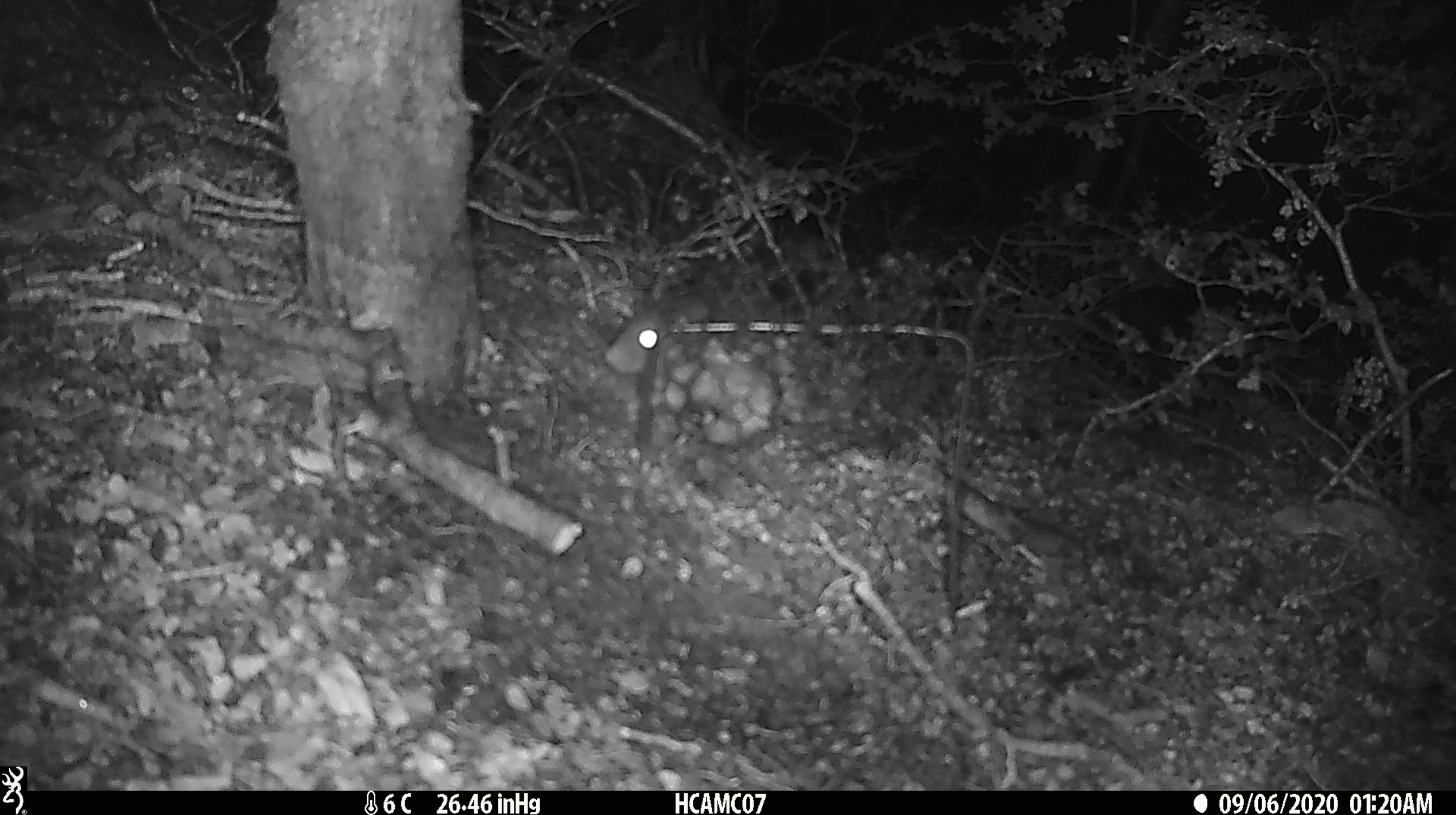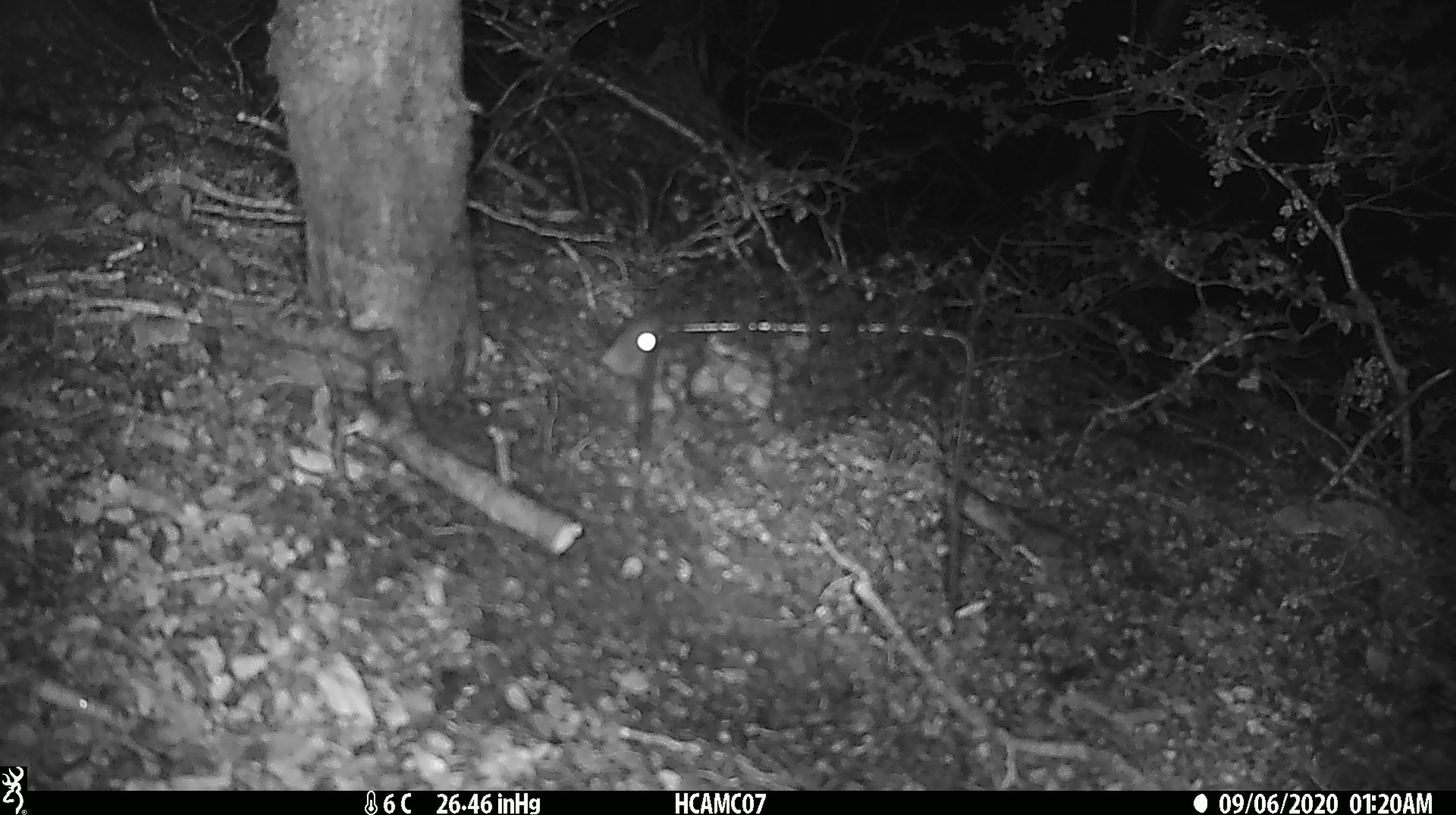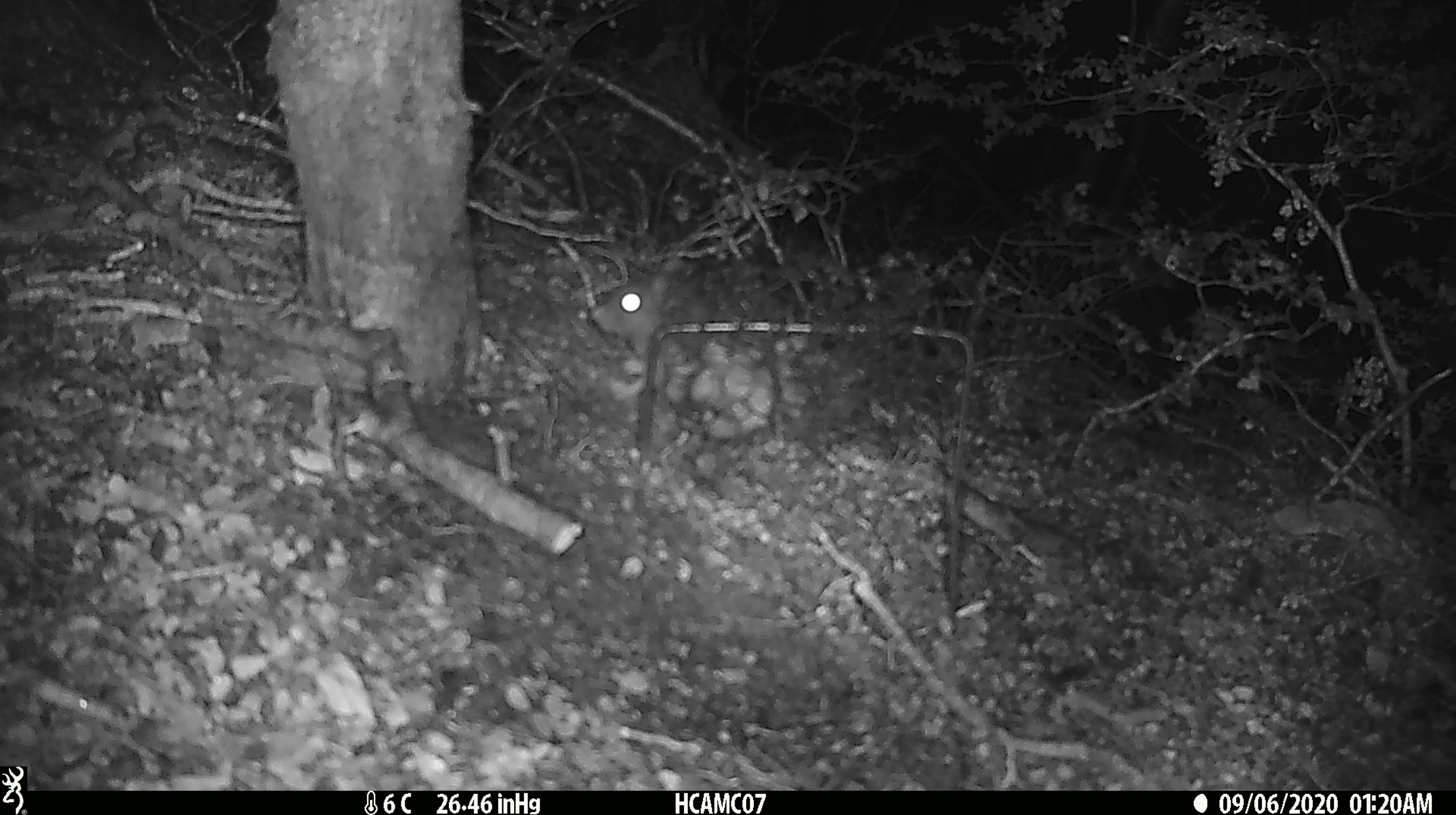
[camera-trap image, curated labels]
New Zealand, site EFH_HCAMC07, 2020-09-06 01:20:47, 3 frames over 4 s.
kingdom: Animalia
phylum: Chordata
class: Mammalia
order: Rodentia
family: Muridae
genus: Rattus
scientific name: Rattus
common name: rat